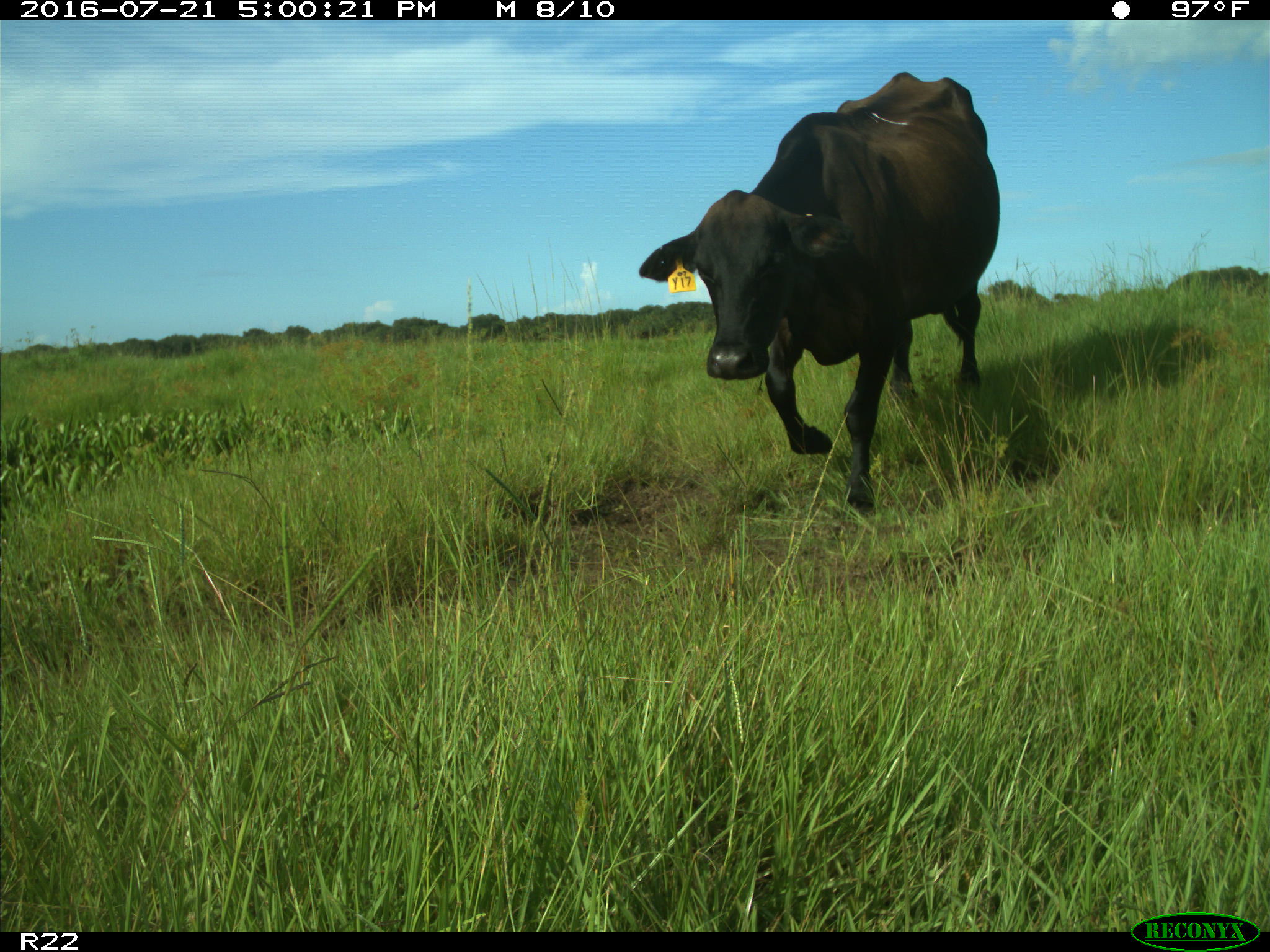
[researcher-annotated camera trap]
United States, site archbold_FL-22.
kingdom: Animalia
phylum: Chordata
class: Mammalia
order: Artiodactyla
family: Bovidae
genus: Bos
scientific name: Bos taurus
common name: domestic cow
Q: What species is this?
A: Bos taurus (domestic cow).